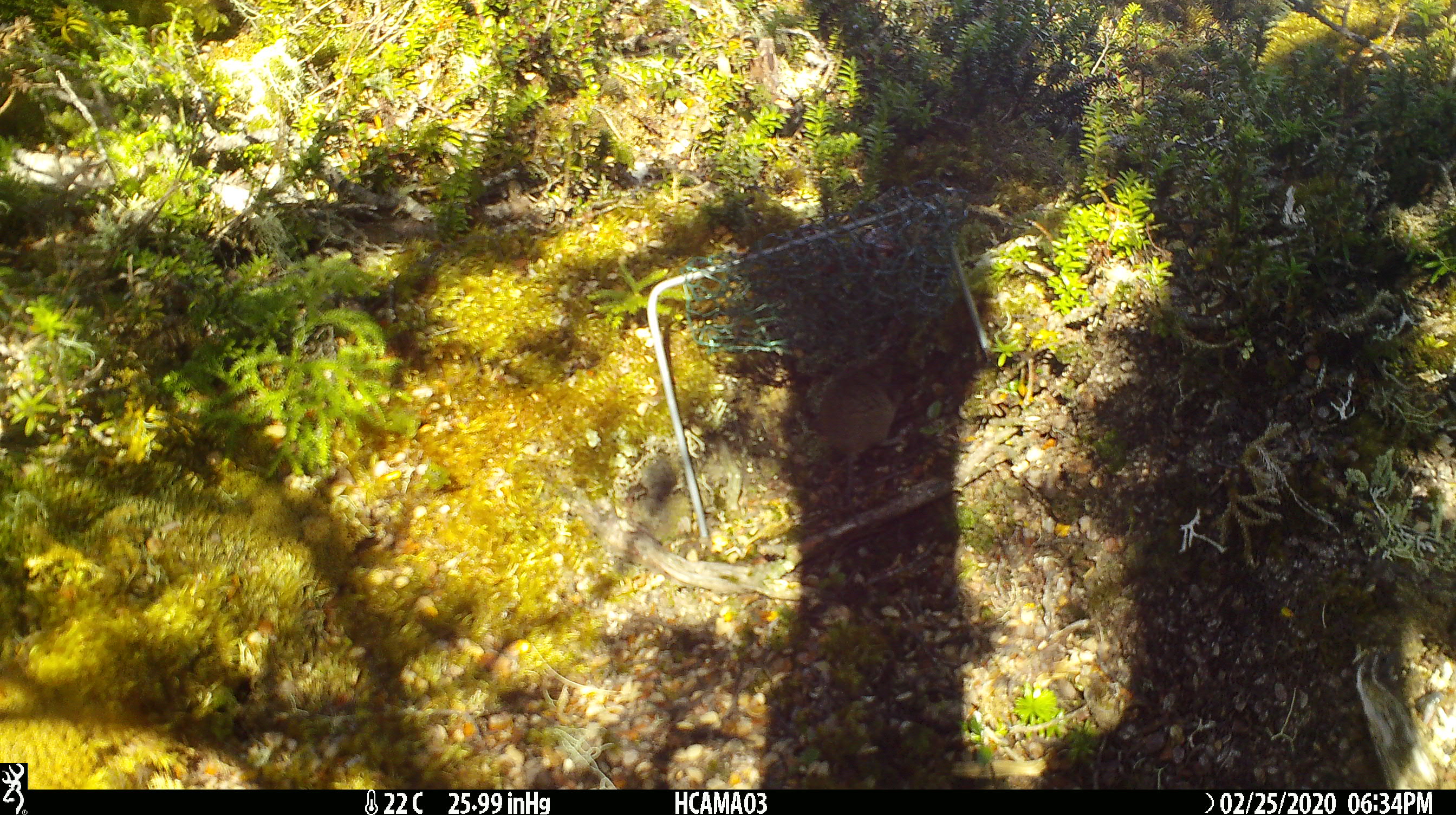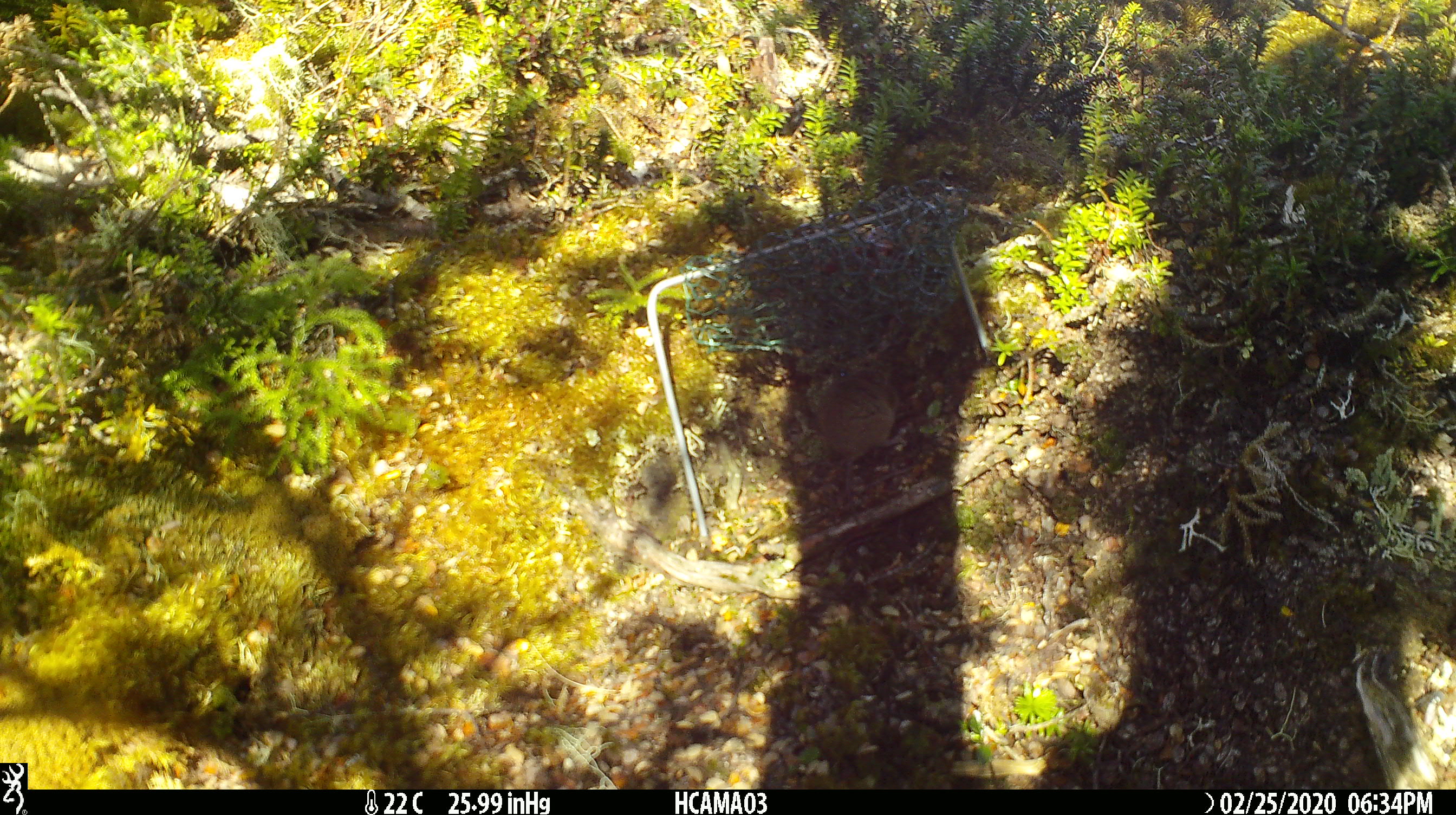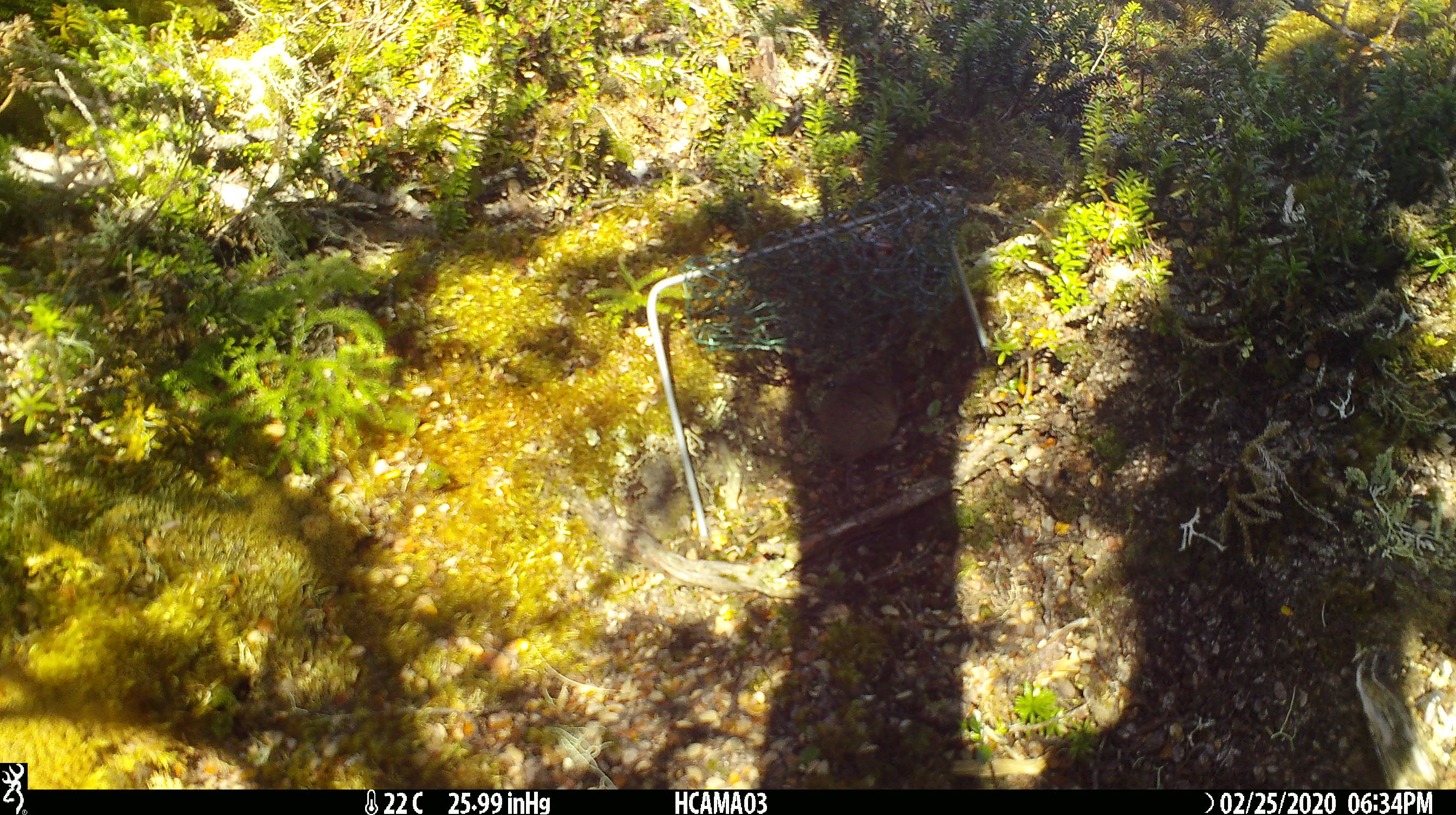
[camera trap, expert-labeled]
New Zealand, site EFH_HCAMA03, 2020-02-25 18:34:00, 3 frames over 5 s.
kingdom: Animalia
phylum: Chordata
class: Mammalia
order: Rodentia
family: Muridae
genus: Mus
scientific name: Mus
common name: mouse